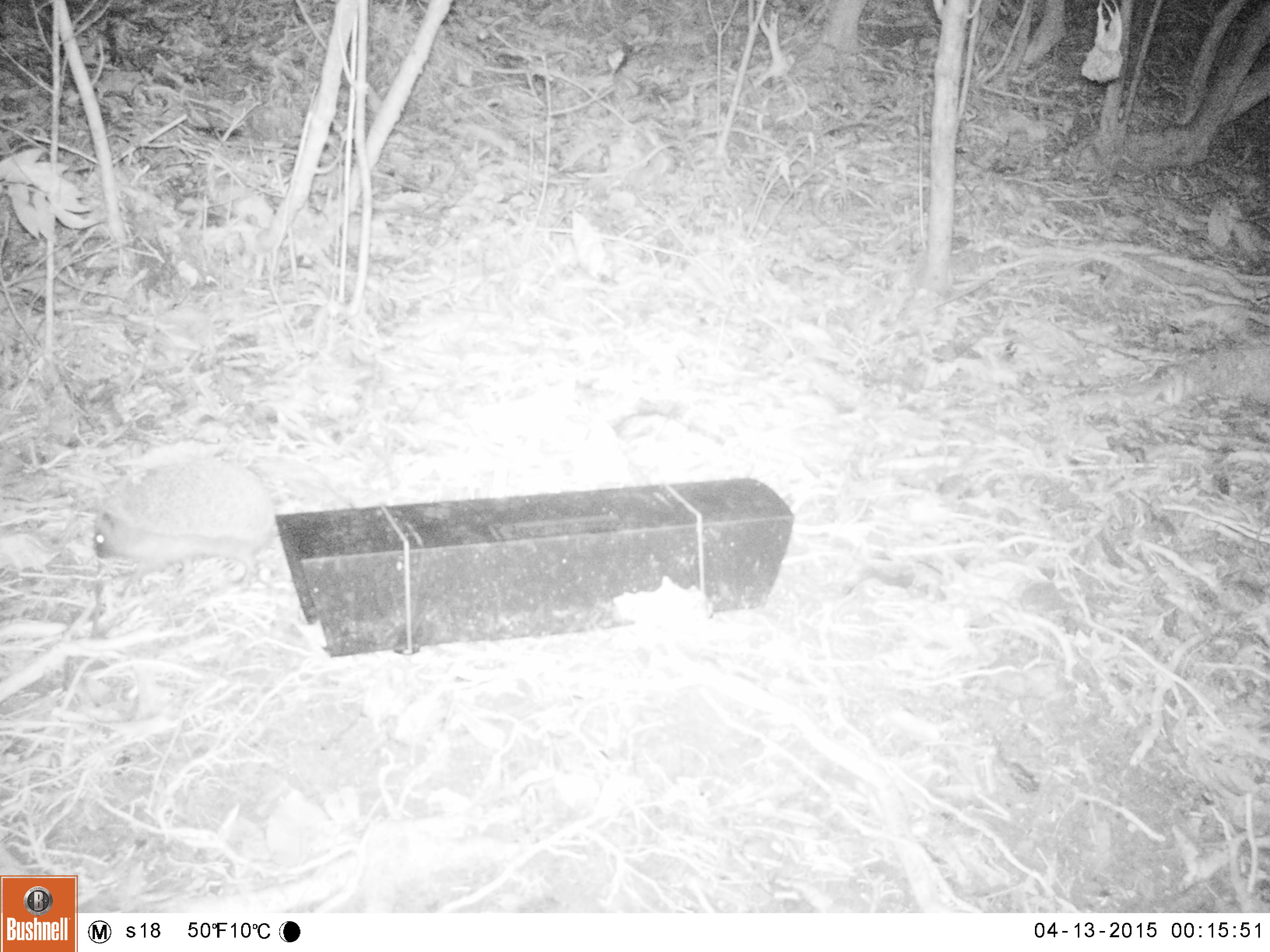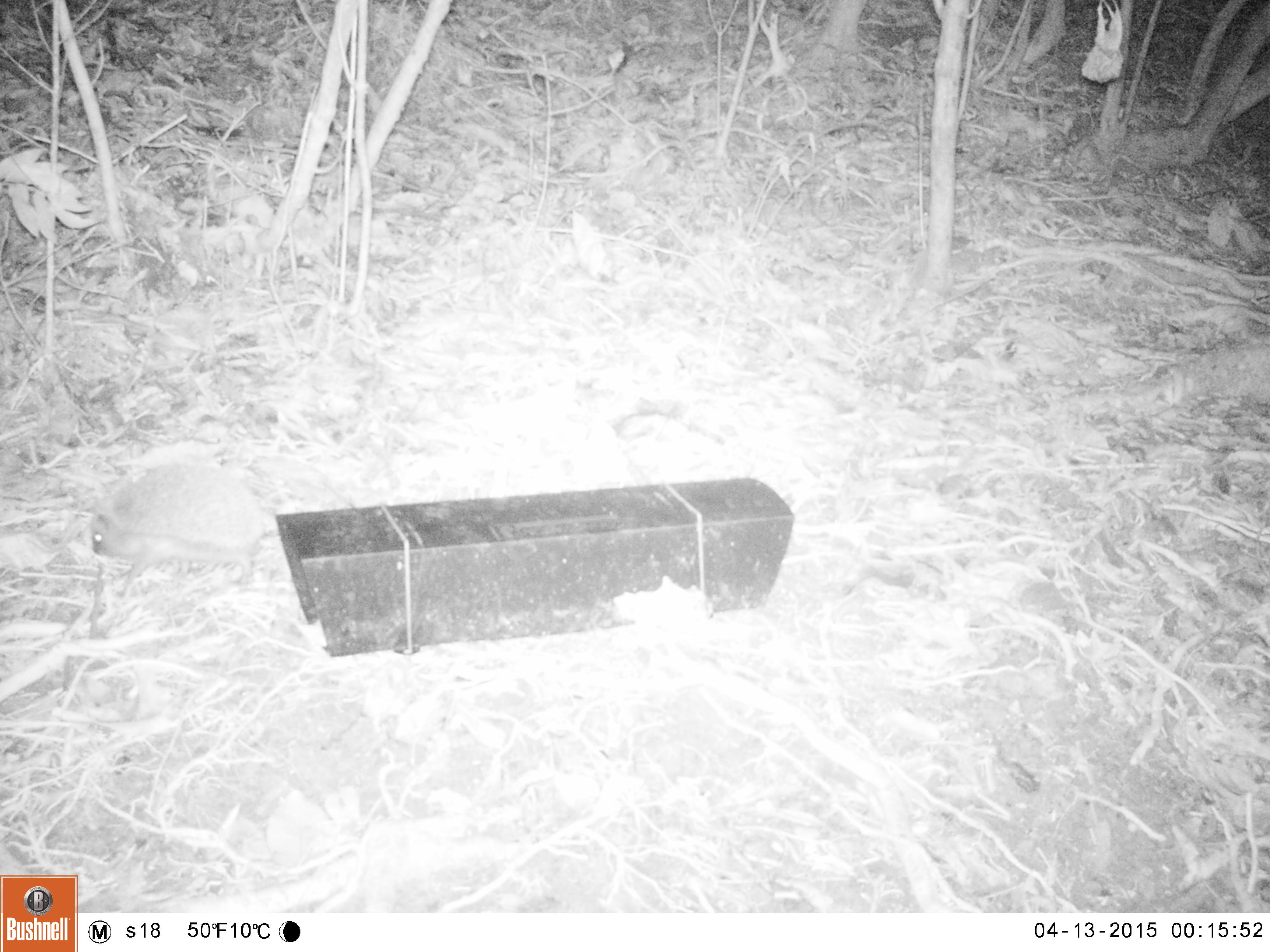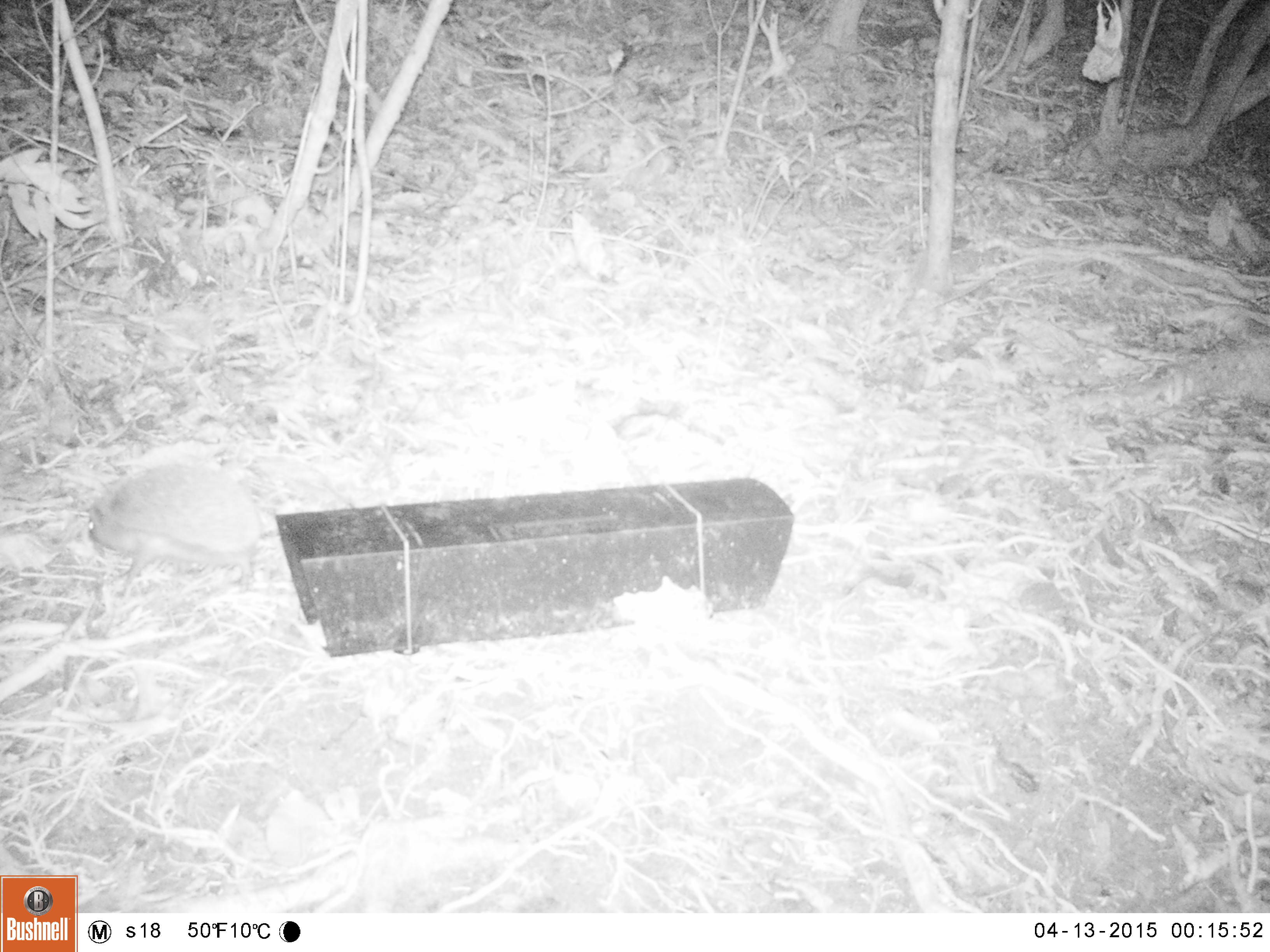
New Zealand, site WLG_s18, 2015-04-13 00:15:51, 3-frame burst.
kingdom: Animalia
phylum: Chordata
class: Mammalia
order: Eulipotyphla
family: Erinaceidae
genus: Erinaceus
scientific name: Erinaceus europaeus europaeus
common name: european hedgehog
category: hedgehog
Hedgehog (european hedgehog) (Erinaceus europaeus europaeus).